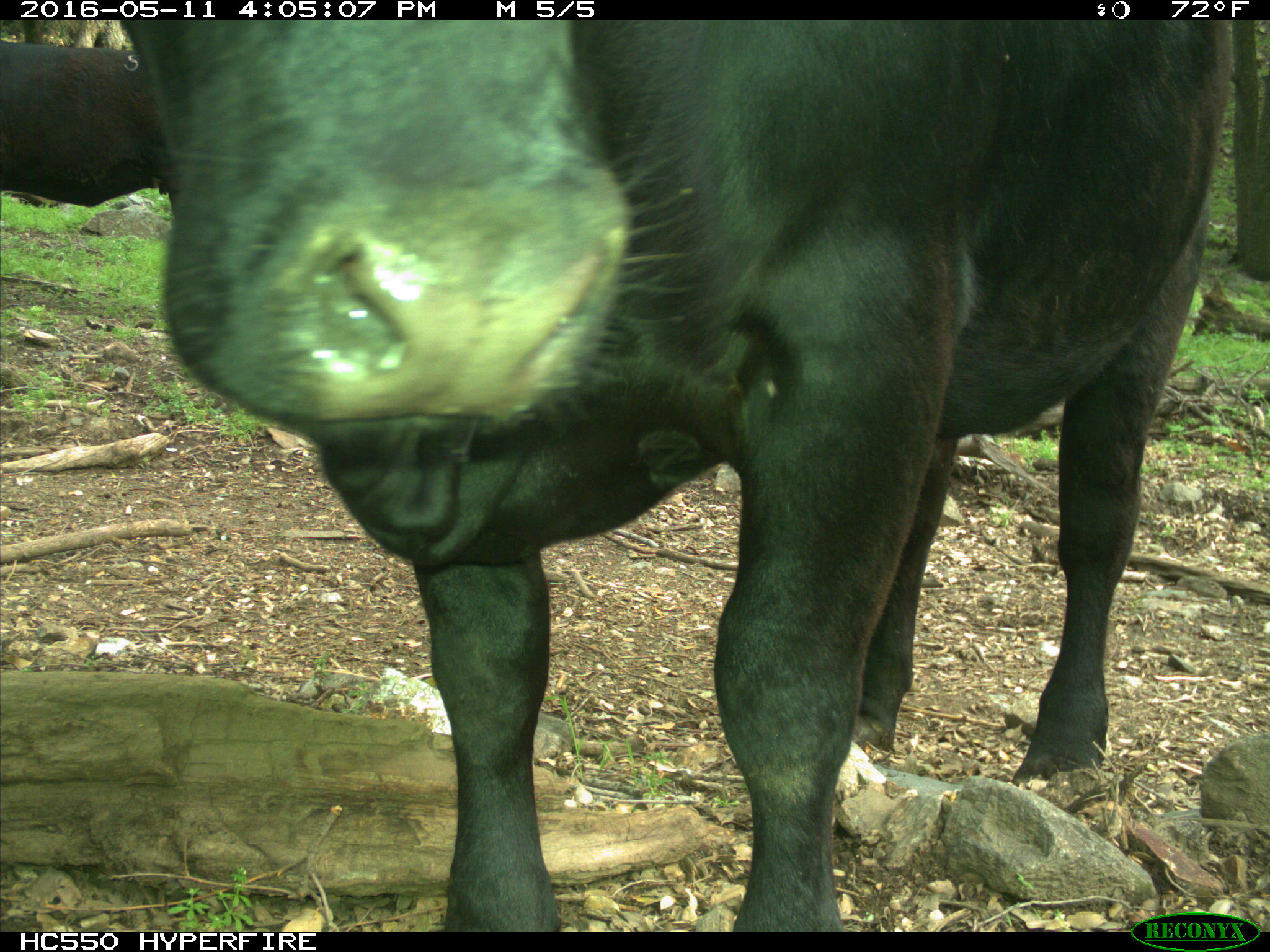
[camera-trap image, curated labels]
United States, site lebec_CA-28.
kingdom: Animalia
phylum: Chordata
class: Mammalia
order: Artiodactyla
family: Bovidae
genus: Bos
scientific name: Bos taurus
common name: domestic cow